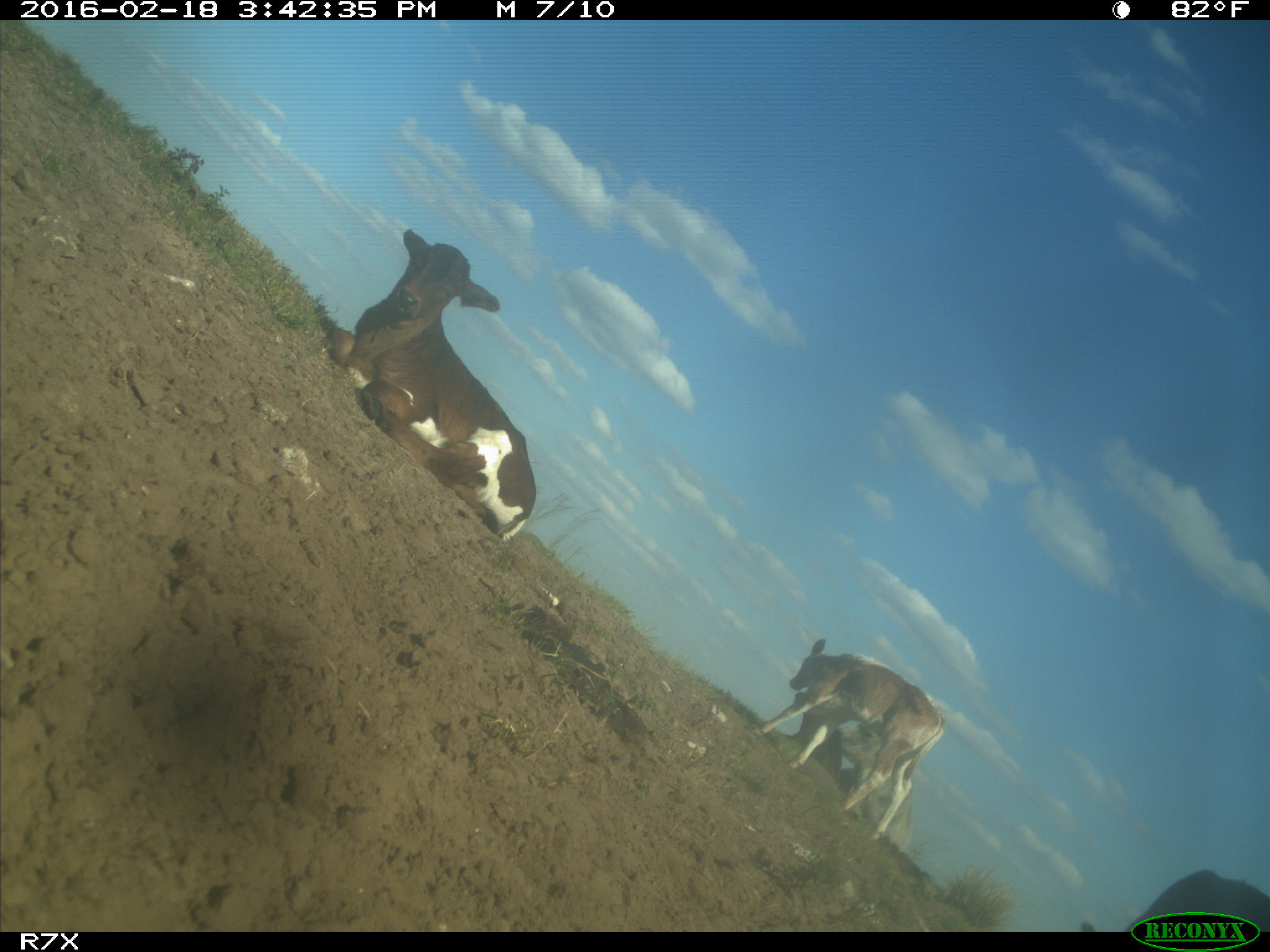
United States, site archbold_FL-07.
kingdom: Animalia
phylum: Chordata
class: Mammalia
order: Artiodactyla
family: Bovidae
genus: Bos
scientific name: Bos taurus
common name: domestic cow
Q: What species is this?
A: Bos taurus (domestic cow).